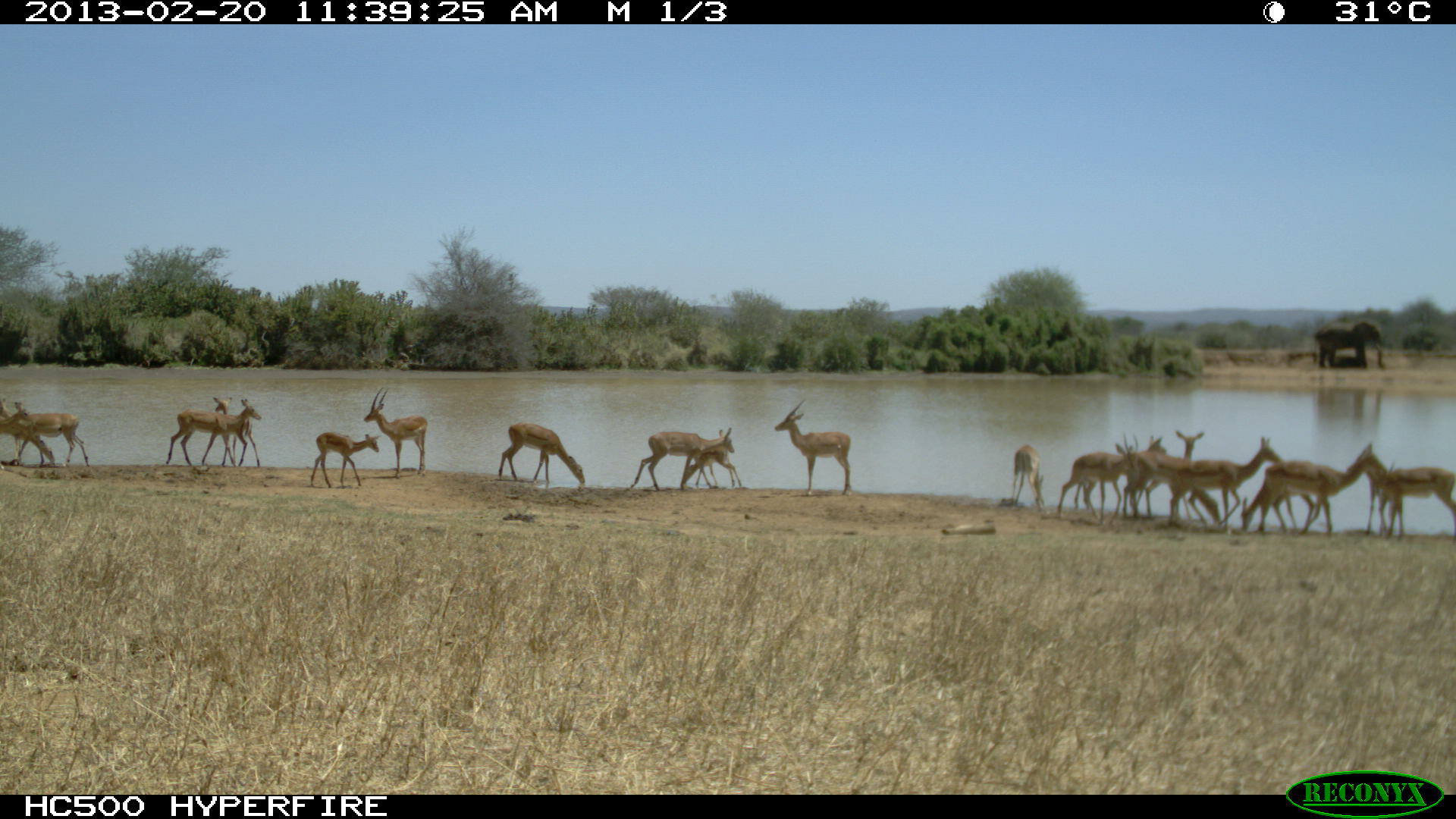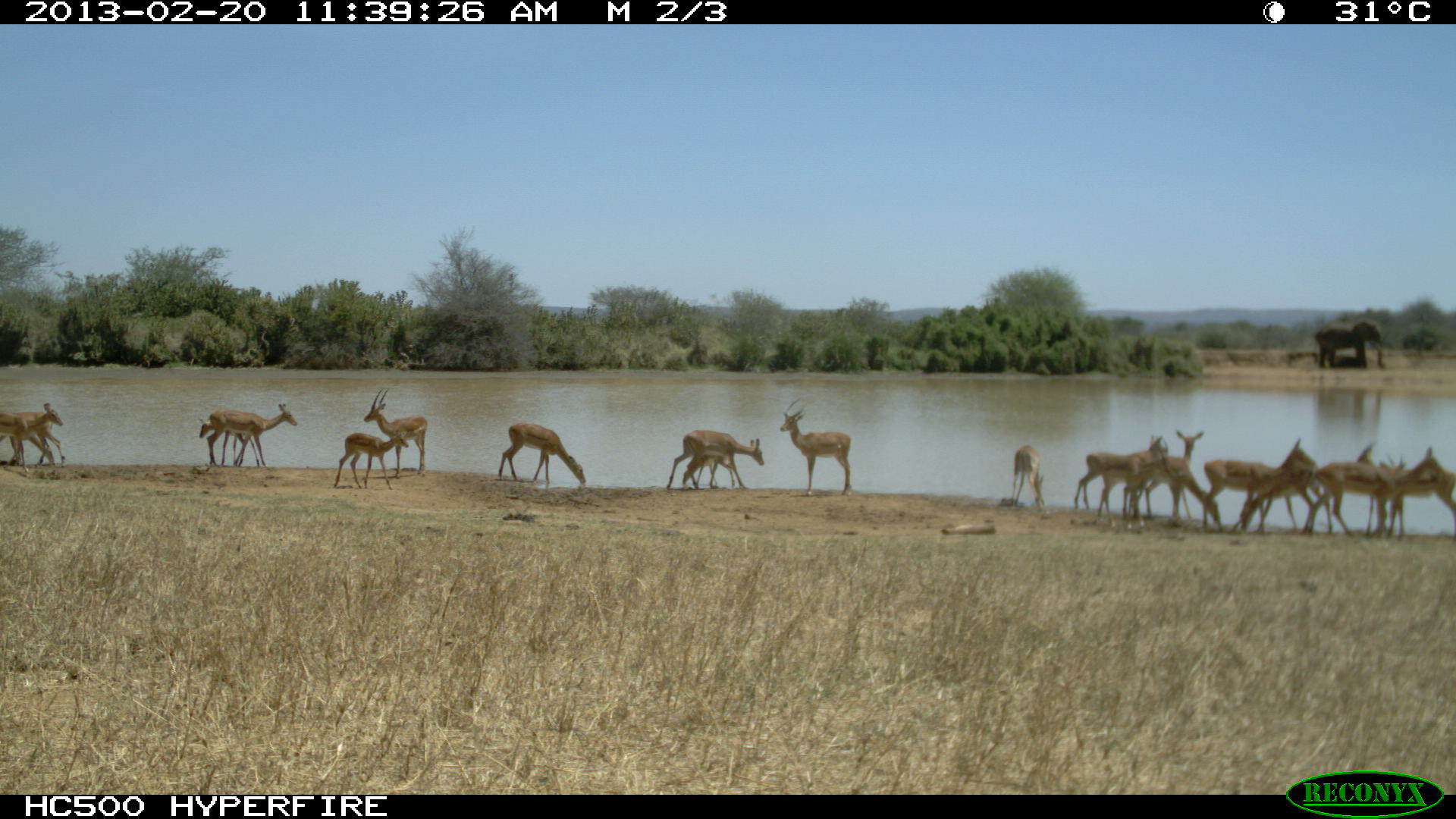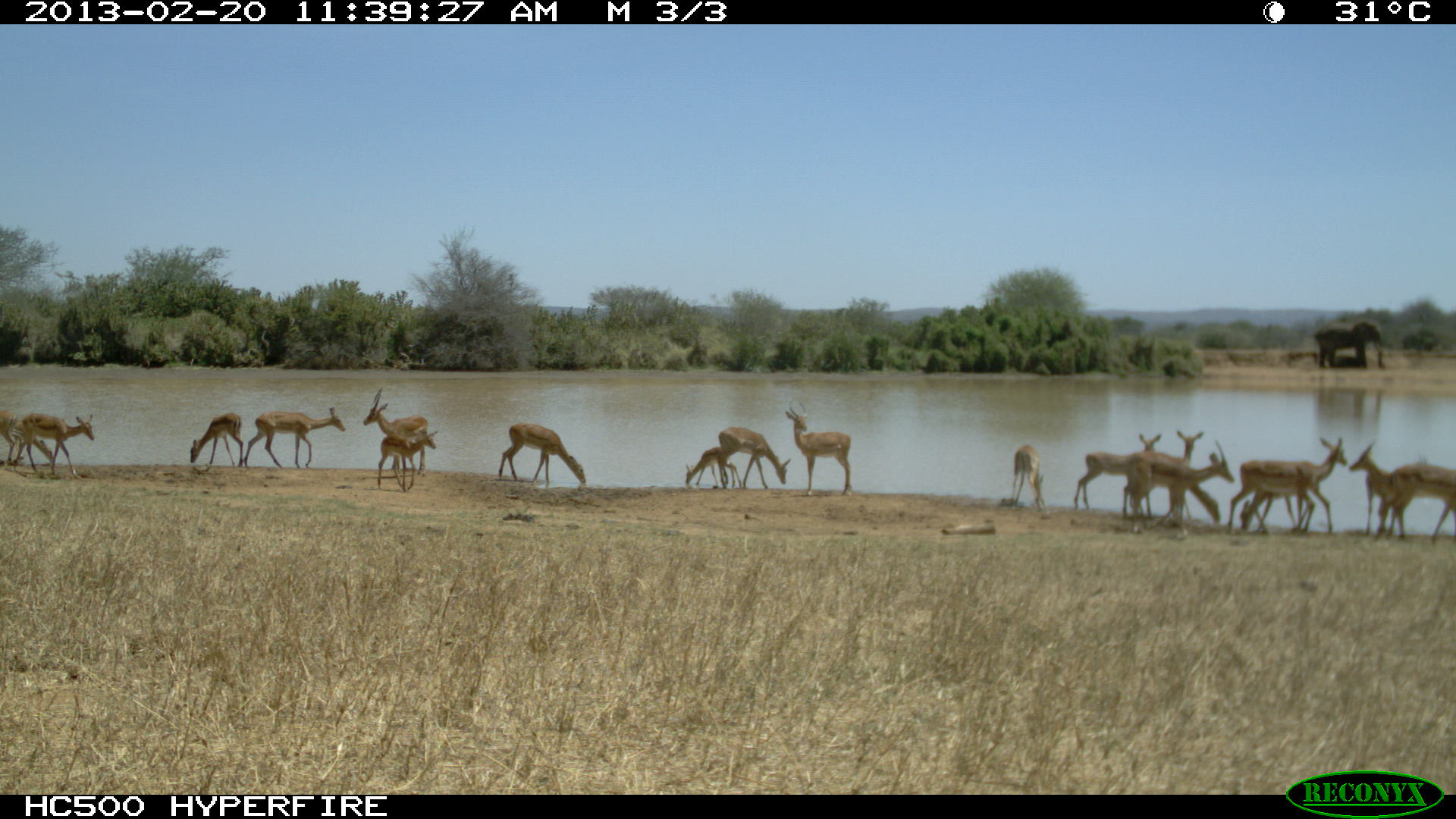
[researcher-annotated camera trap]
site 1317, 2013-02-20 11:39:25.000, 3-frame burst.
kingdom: Animalia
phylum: Chordata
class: Mammalia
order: Artiodactyla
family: Bovidae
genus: Aepyceros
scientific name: Aepyceros melampus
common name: impala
Aepyceros melampus (impala), count 19.